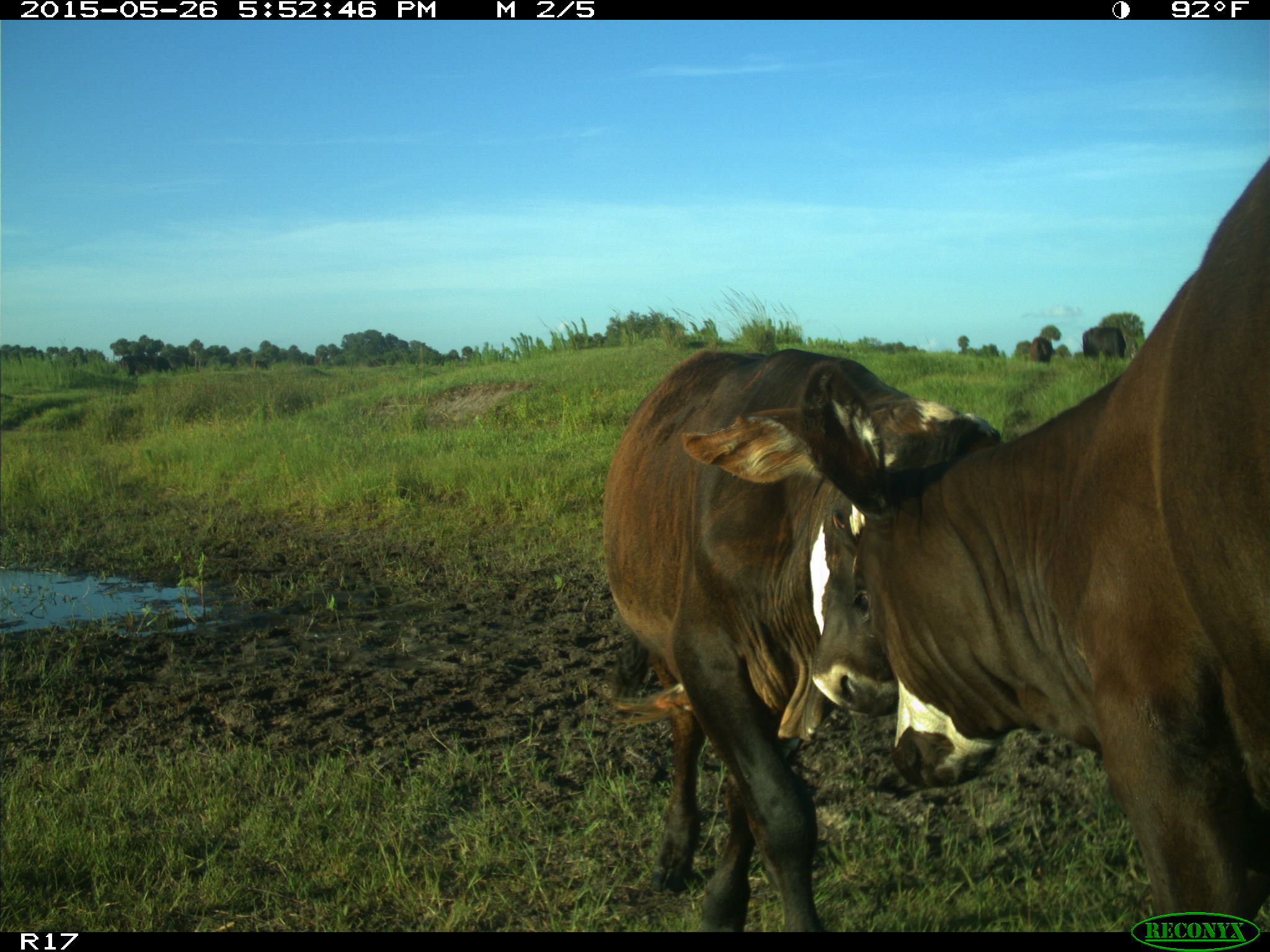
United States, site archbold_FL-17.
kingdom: Animalia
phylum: Chordata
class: Mammalia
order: Artiodactyla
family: Bovidae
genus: Bos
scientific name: Bos taurus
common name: domestic cow